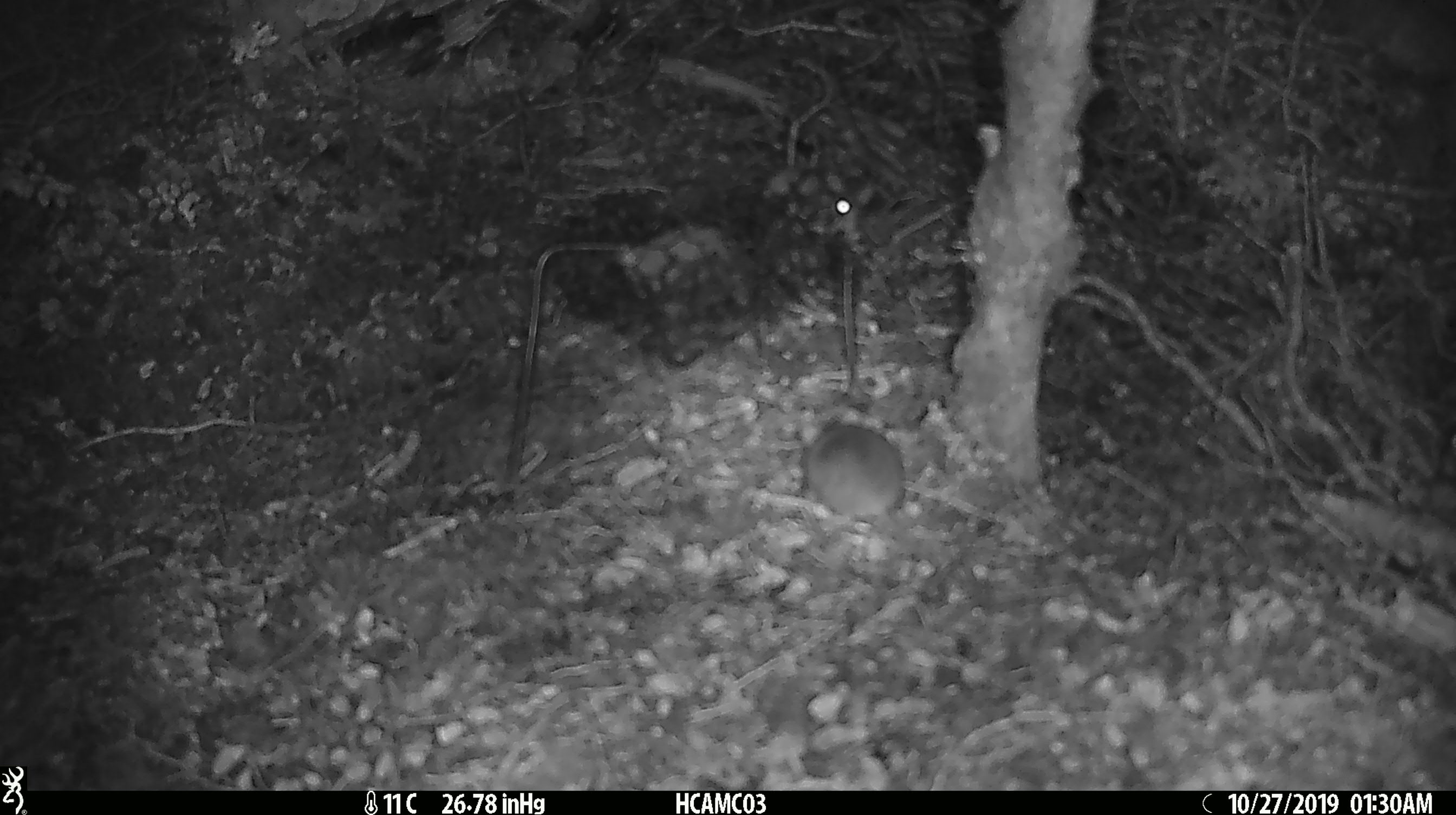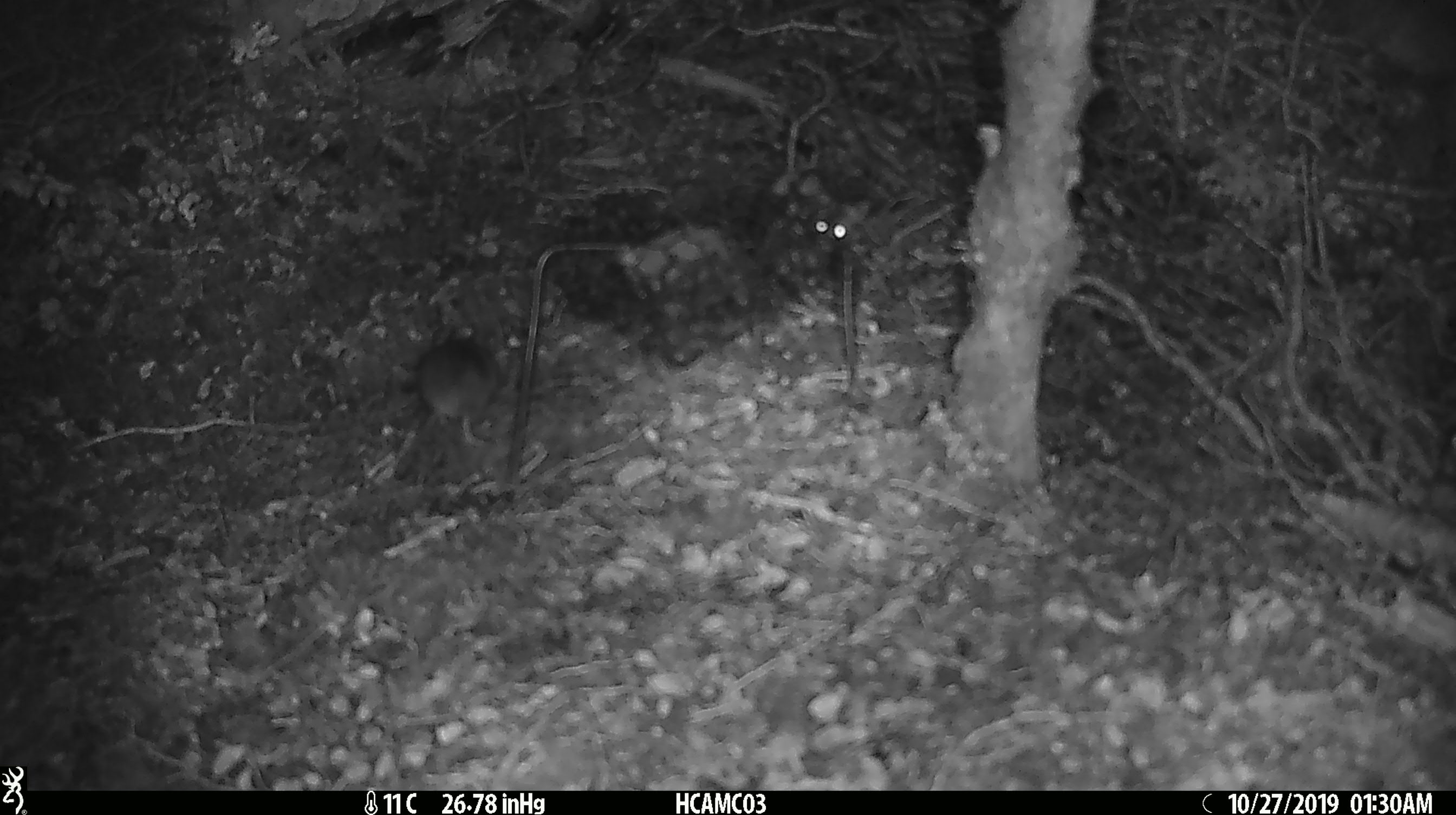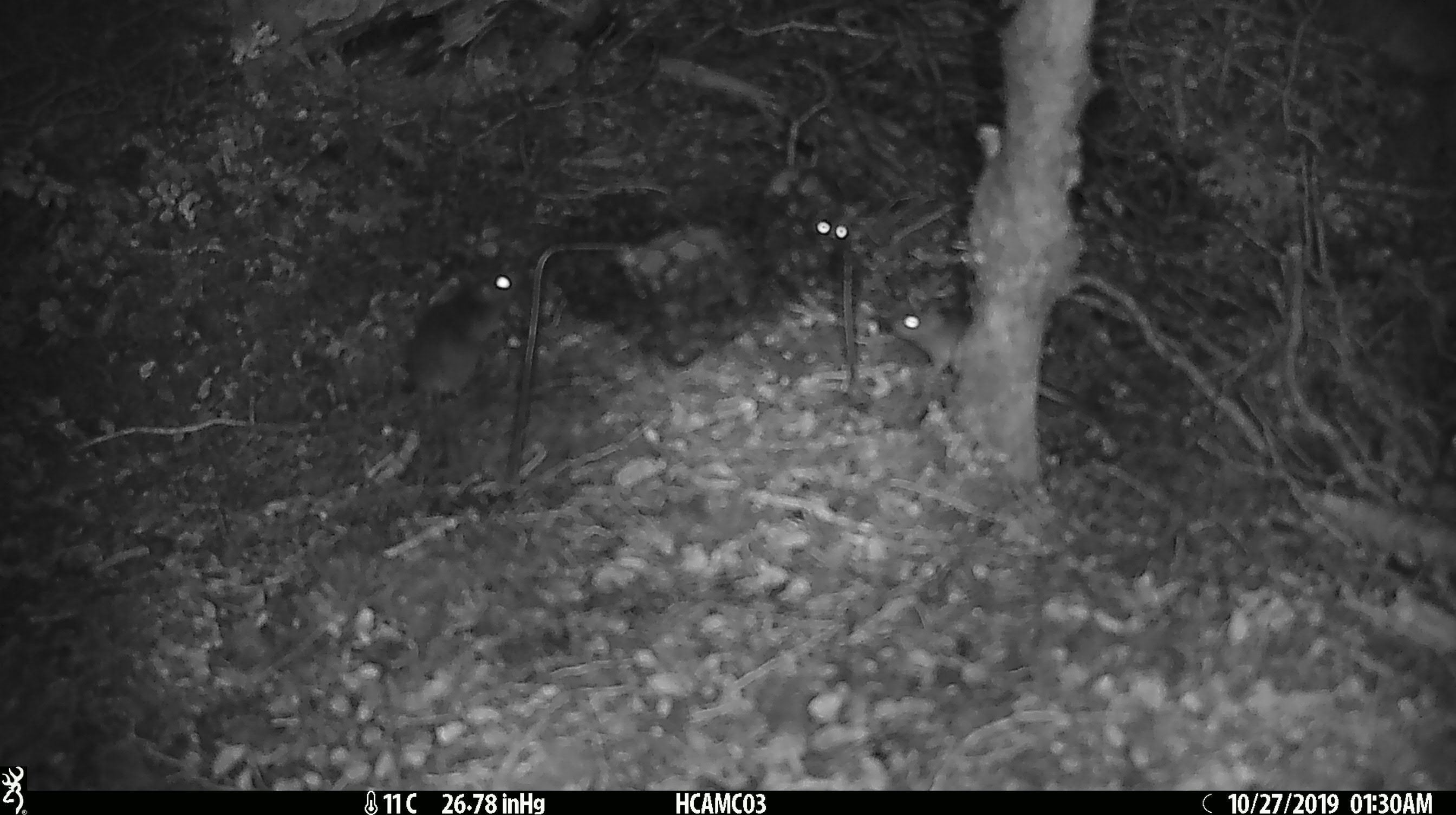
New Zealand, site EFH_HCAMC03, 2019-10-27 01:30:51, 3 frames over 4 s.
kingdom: Animalia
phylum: Chordata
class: Mammalia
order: Rodentia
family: Muridae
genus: Mus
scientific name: Mus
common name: mouse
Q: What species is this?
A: Mouse (Mus).